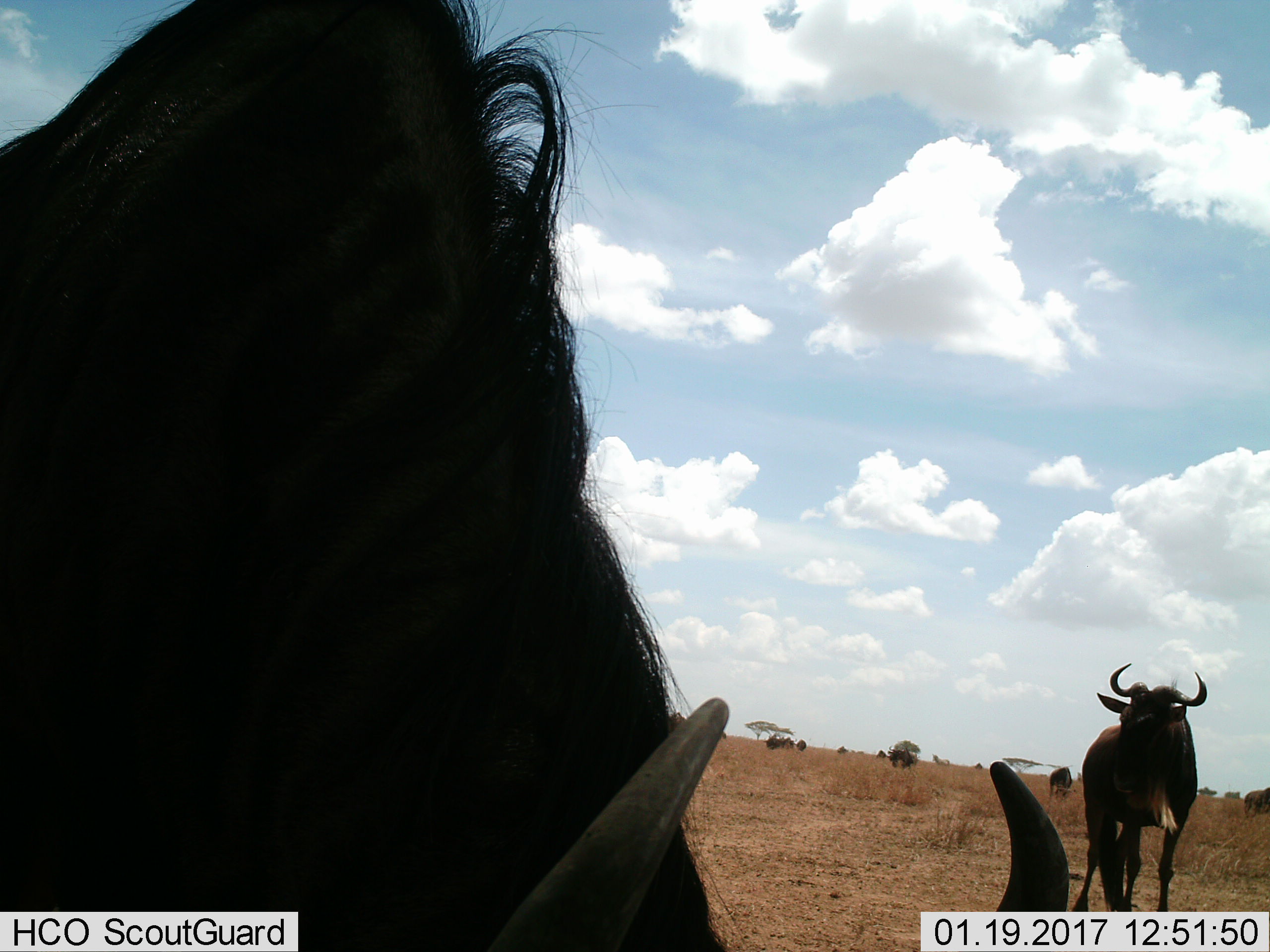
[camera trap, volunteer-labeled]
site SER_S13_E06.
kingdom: Animalia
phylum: Chordata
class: Mammalia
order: Artiodactyla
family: Bovidae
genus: Connochaetes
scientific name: Connochaetes taurinus taurinus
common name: blue wildebeest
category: wildebeestblue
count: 11-50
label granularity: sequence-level